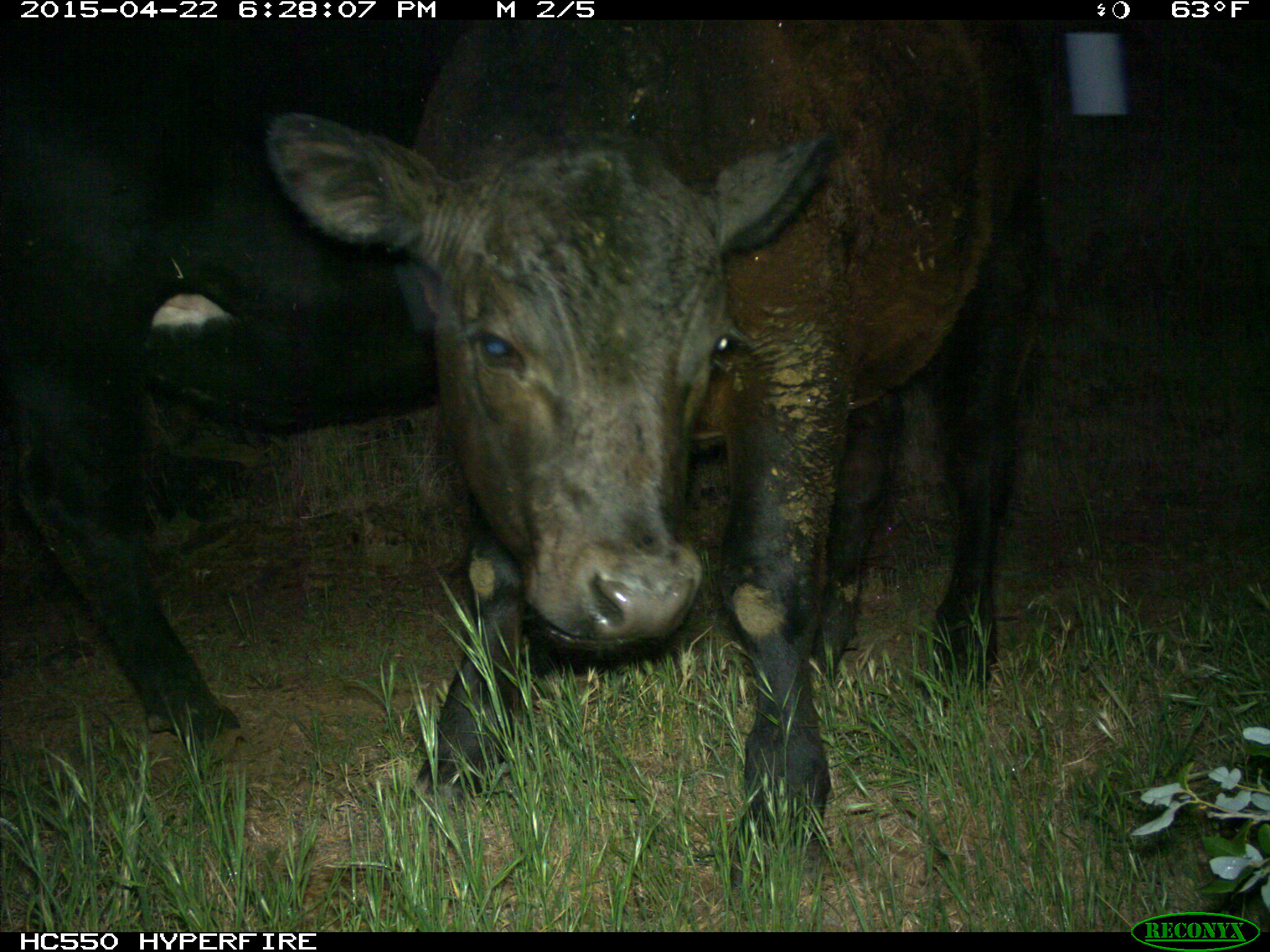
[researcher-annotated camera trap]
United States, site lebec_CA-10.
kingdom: Animalia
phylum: Chordata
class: Mammalia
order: Artiodactyla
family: Bovidae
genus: Bos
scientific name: Bos taurus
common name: domestic cow